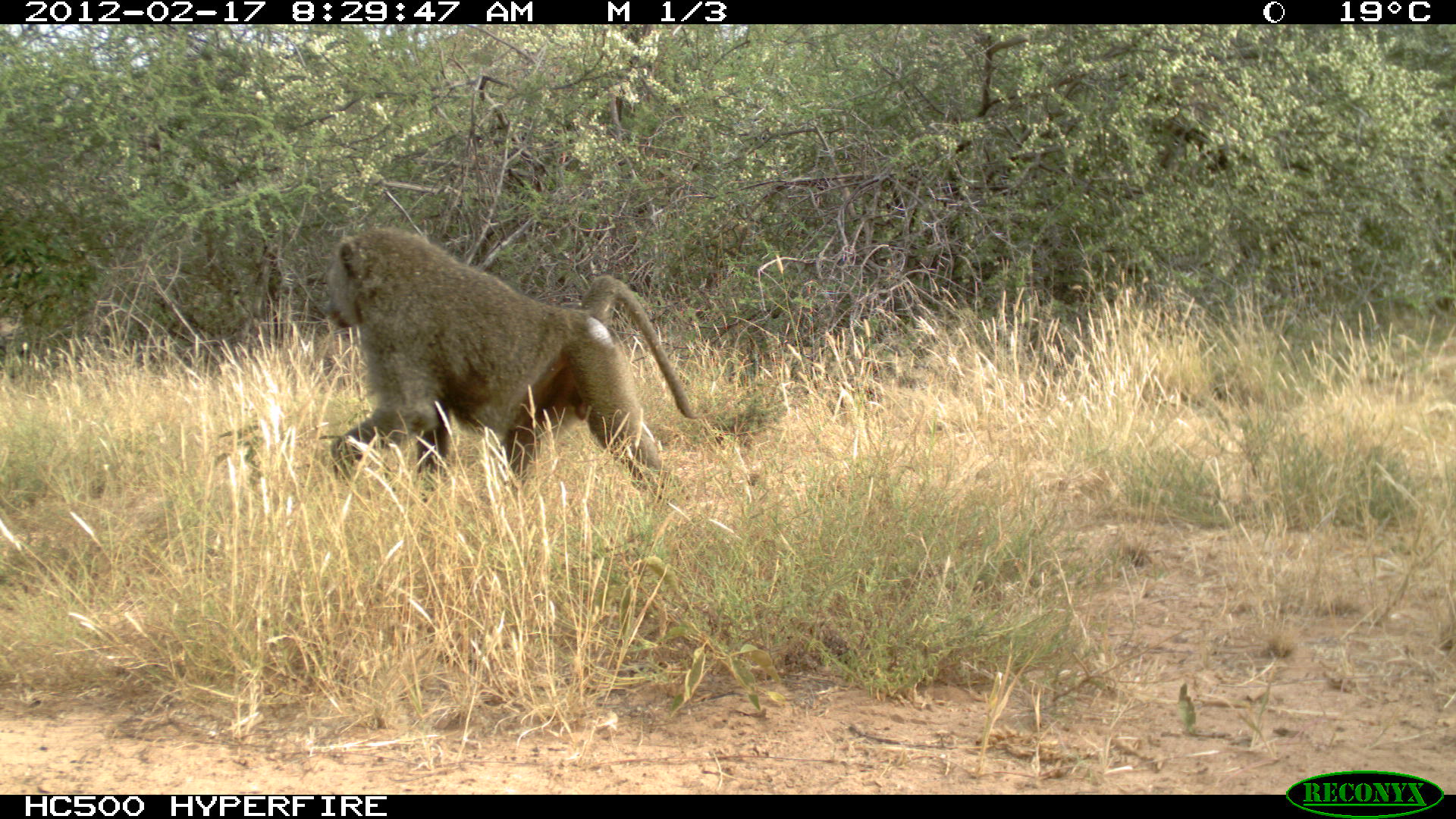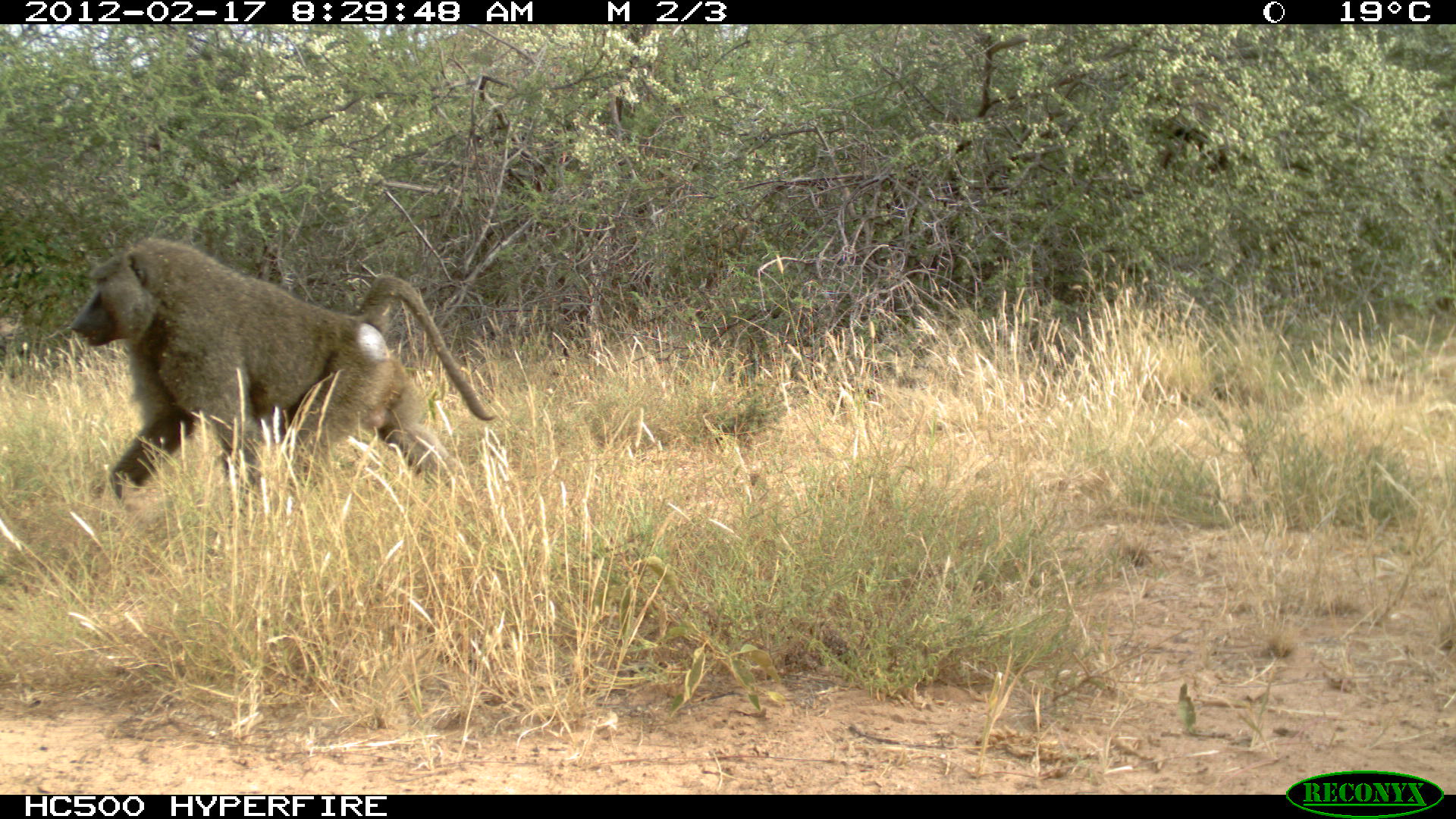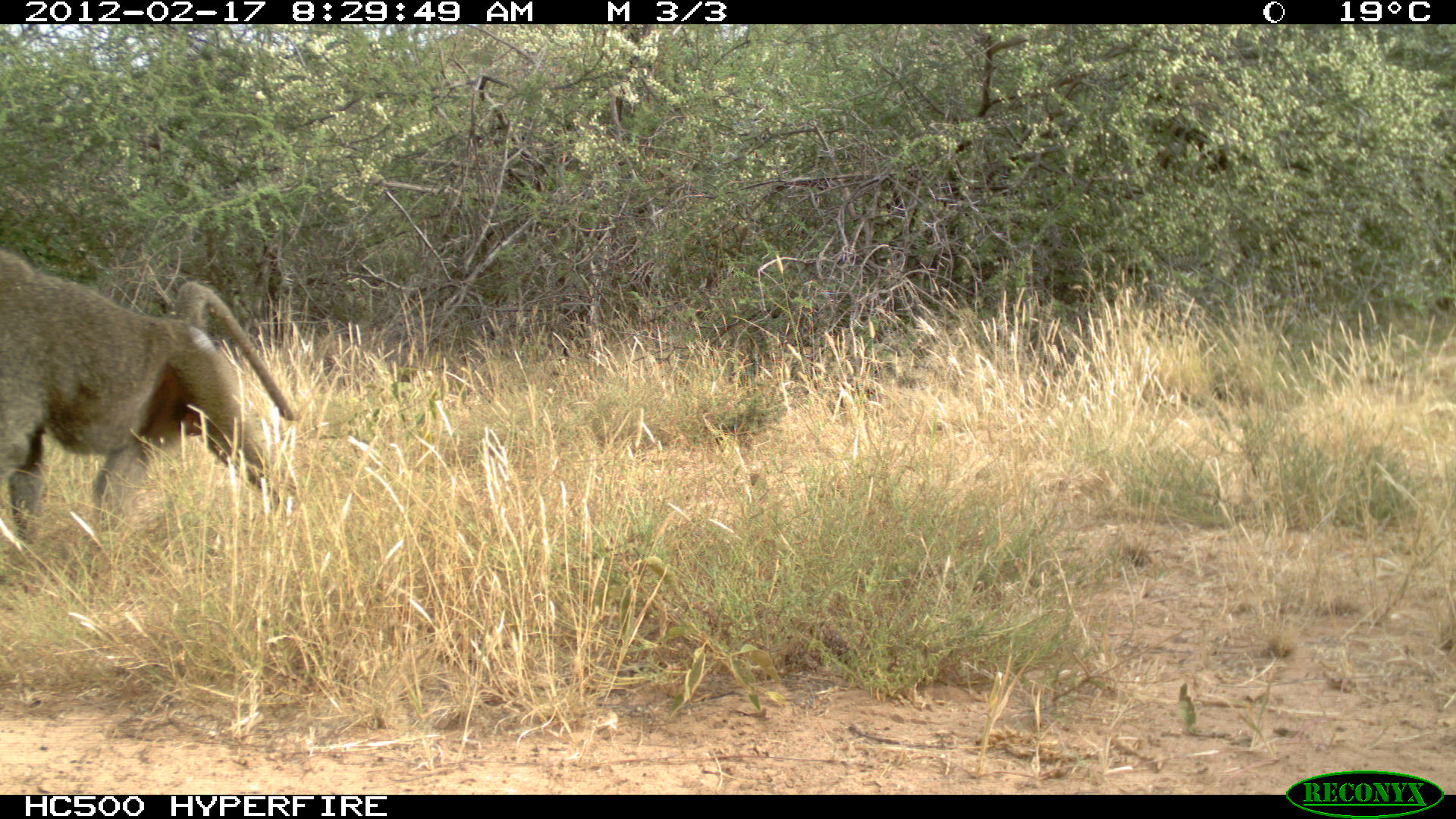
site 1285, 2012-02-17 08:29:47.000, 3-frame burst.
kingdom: Animalia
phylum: Chordata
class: Mammalia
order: Primates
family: Cercopithecidae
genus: Papio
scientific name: Papio anubis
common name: olive baboon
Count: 1.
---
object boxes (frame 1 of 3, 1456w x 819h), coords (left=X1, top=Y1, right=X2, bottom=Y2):
papio anubis: (left=320, top=225, right=702, bottom=501)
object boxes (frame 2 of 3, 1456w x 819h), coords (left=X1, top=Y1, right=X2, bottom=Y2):
papio anubis: (left=67, top=234, right=496, bottom=503)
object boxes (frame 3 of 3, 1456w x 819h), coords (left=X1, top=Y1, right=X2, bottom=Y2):
papio anubis: (left=0, top=247, right=301, bottom=544)